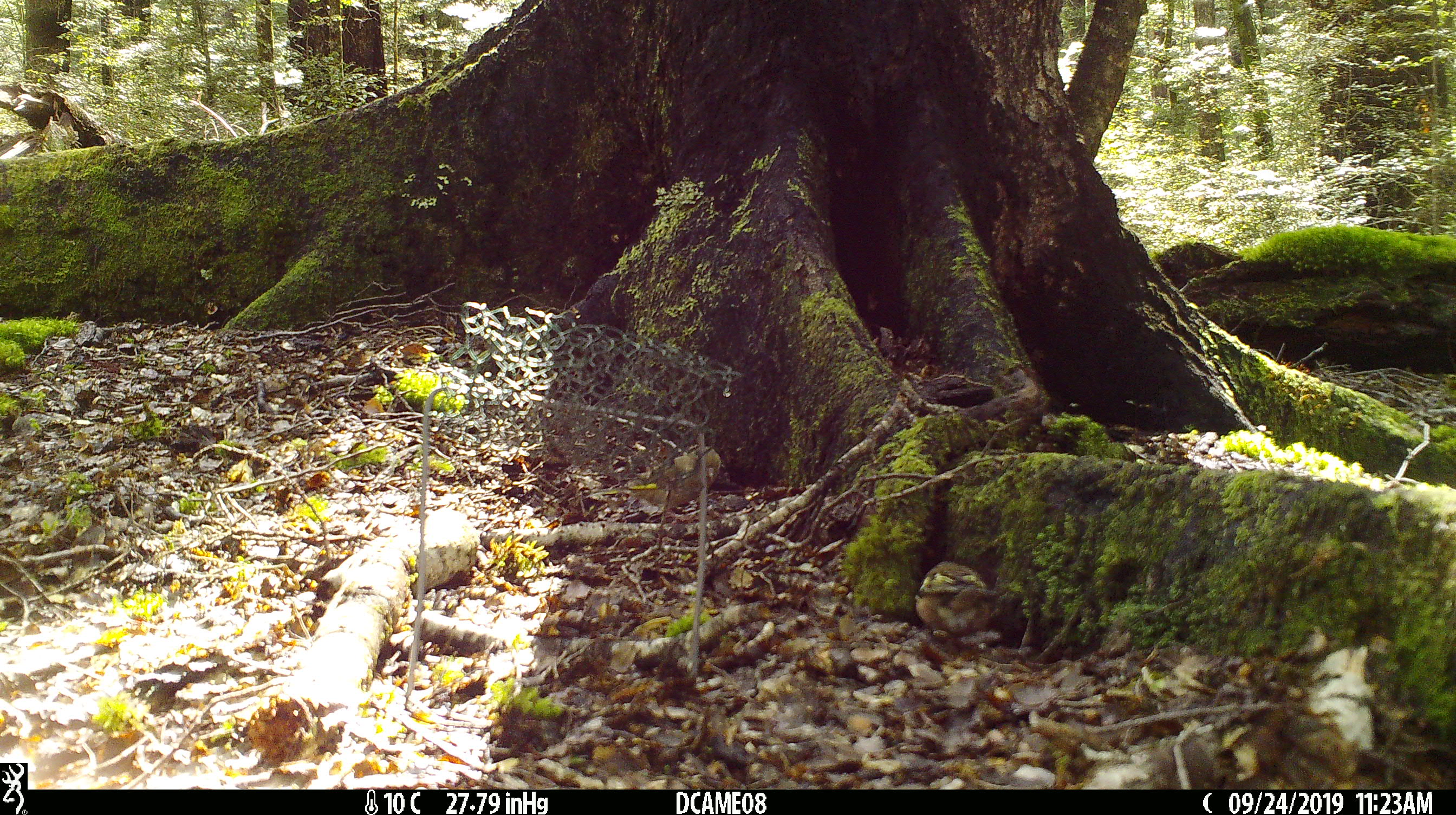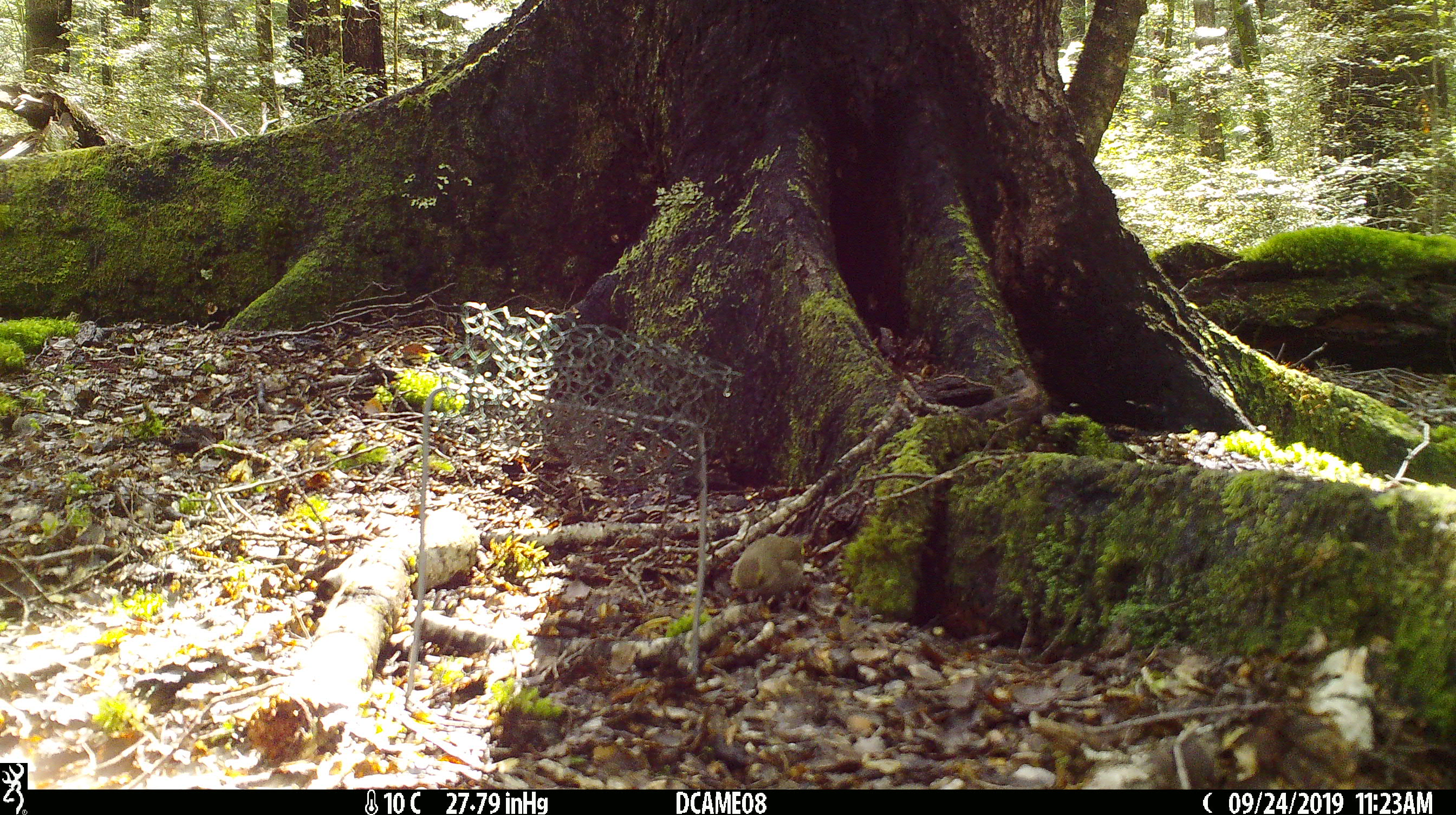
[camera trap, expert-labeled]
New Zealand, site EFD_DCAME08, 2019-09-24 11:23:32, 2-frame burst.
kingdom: Animalia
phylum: Chordata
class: Aves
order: Passeriformes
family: Fringillidae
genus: Chloris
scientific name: Chloris chloris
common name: greenfinch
Greenfinch (Chloris chloris).